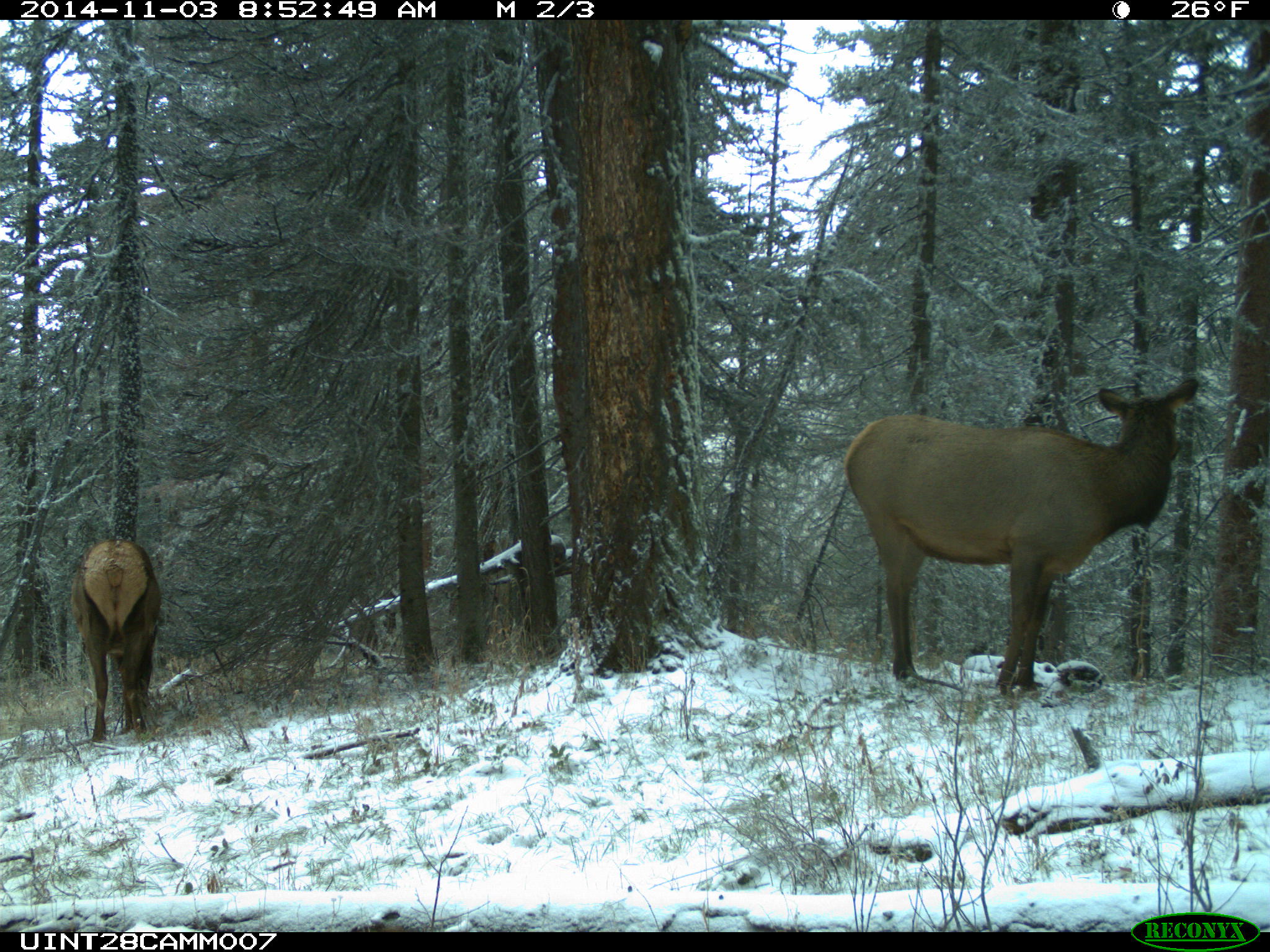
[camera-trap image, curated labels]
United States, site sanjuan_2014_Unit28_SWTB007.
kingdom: Animalia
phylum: Chordata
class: Mammalia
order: Artiodactyla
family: Cervidae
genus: Cervus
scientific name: Cervus elaphus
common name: red deer